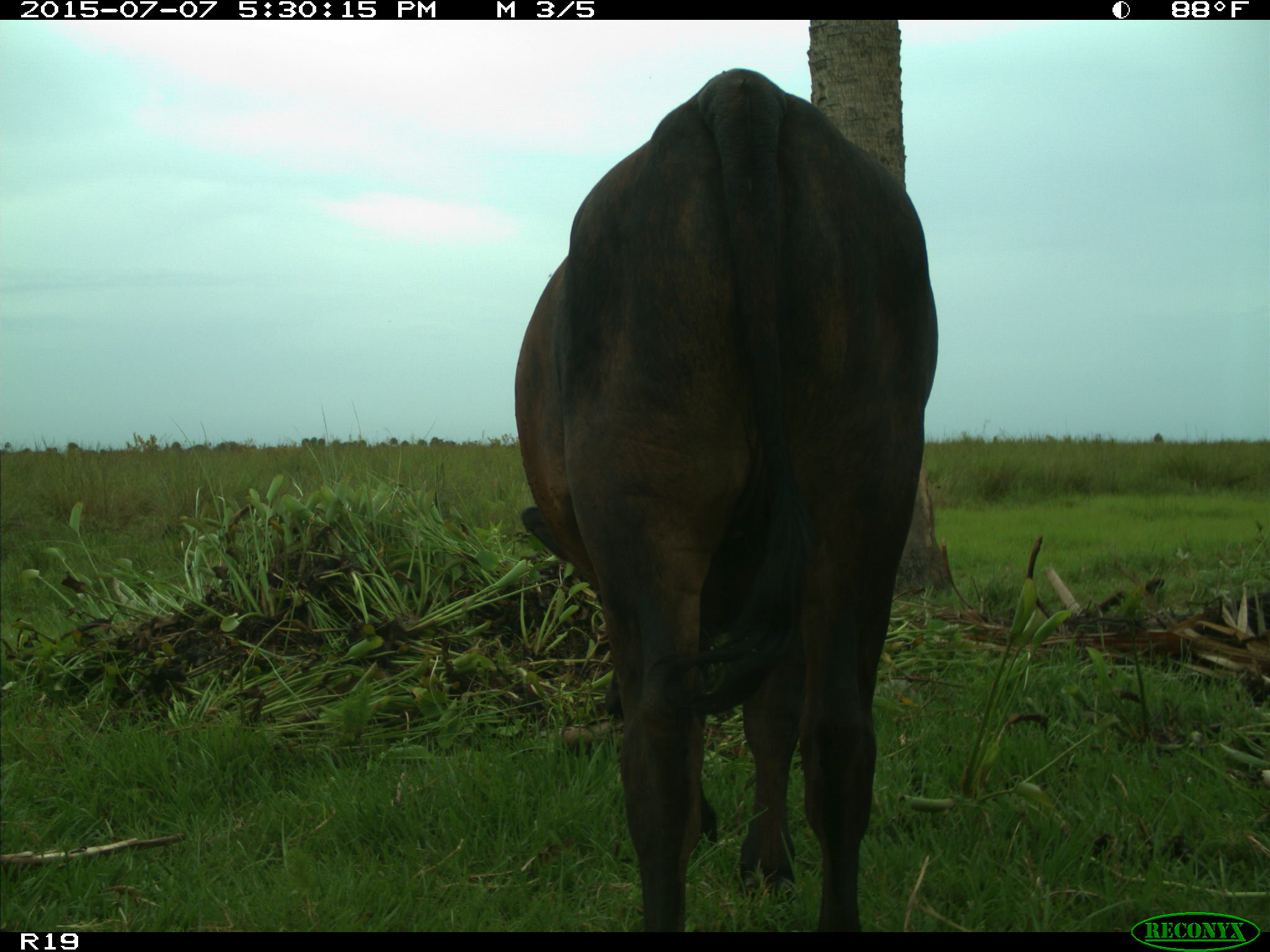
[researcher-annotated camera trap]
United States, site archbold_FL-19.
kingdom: Animalia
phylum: Chordata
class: Mammalia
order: Artiodactyla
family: Bovidae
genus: Bos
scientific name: Bos taurus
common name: domestic cow